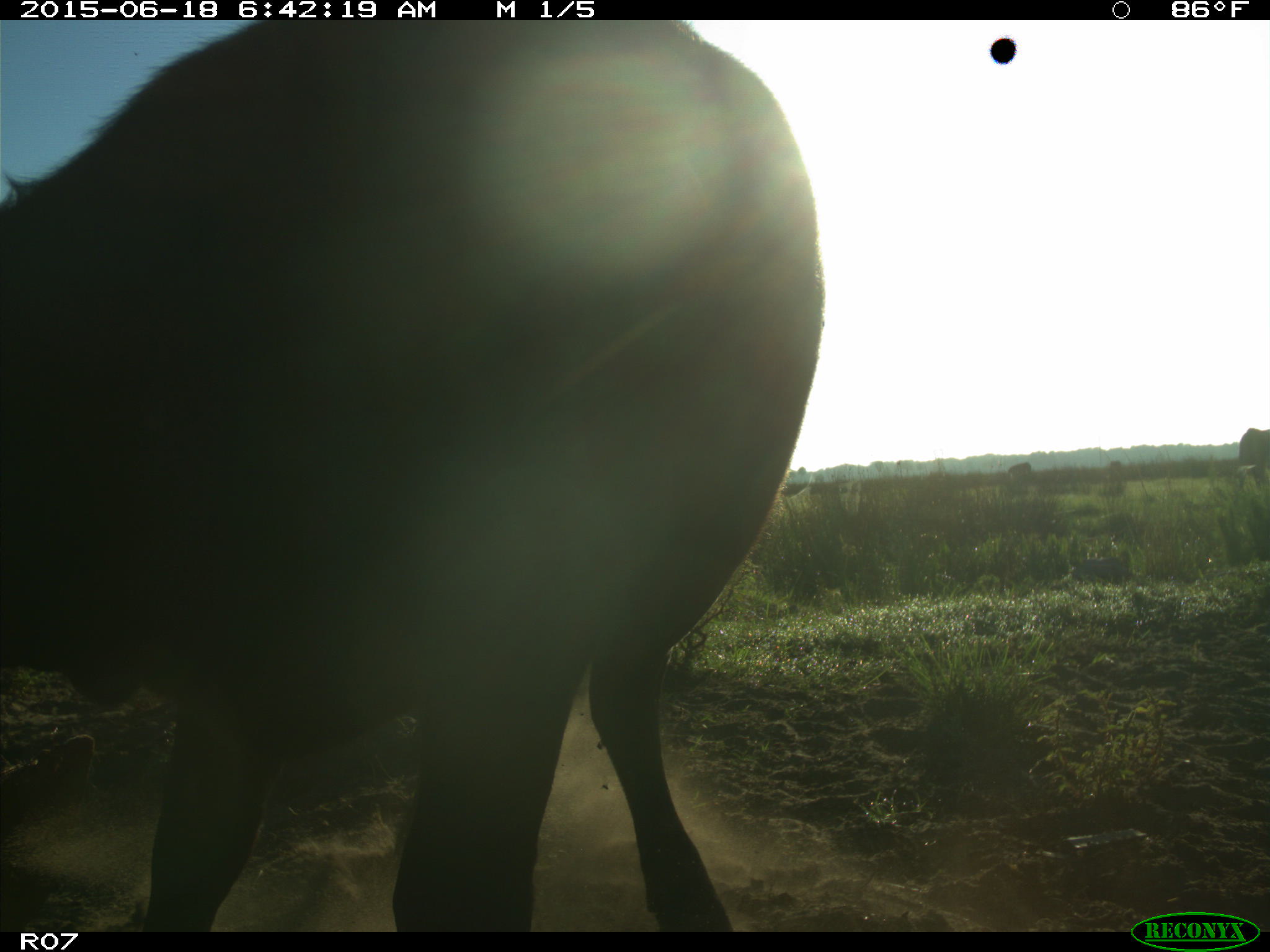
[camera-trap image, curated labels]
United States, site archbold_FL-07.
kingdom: Animalia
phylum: Chordata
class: Mammalia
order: Artiodactyla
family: Bovidae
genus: Bos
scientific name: Bos taurus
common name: domestic cow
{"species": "Bos taurus (domestic cow)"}